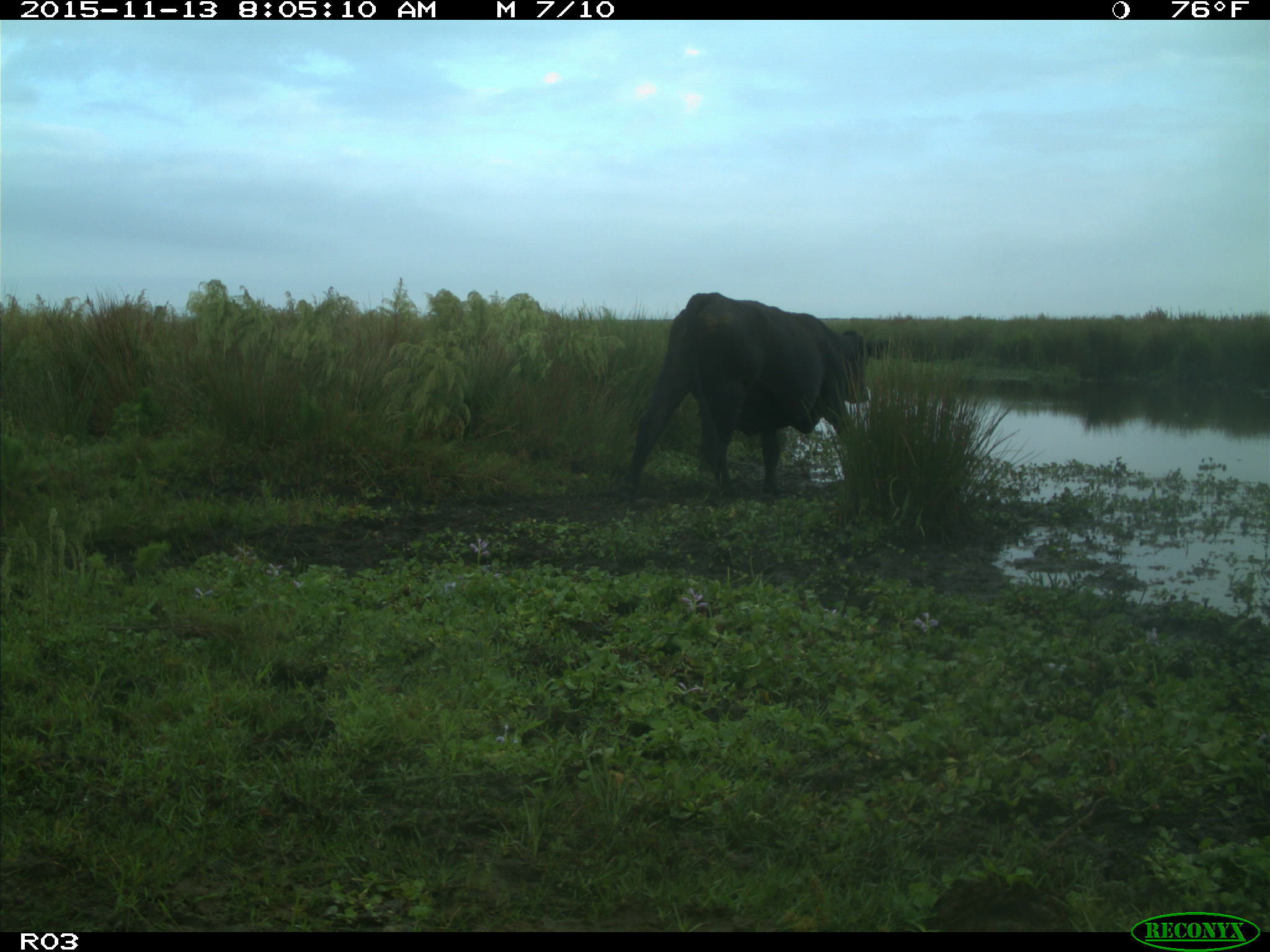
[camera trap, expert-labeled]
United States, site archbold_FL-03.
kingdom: Animalia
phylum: Chordata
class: Mammalia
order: Artiodactyla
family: Bovidae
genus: Bos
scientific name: Bos taurus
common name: domestic cow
Bos taurus (domestic cow).